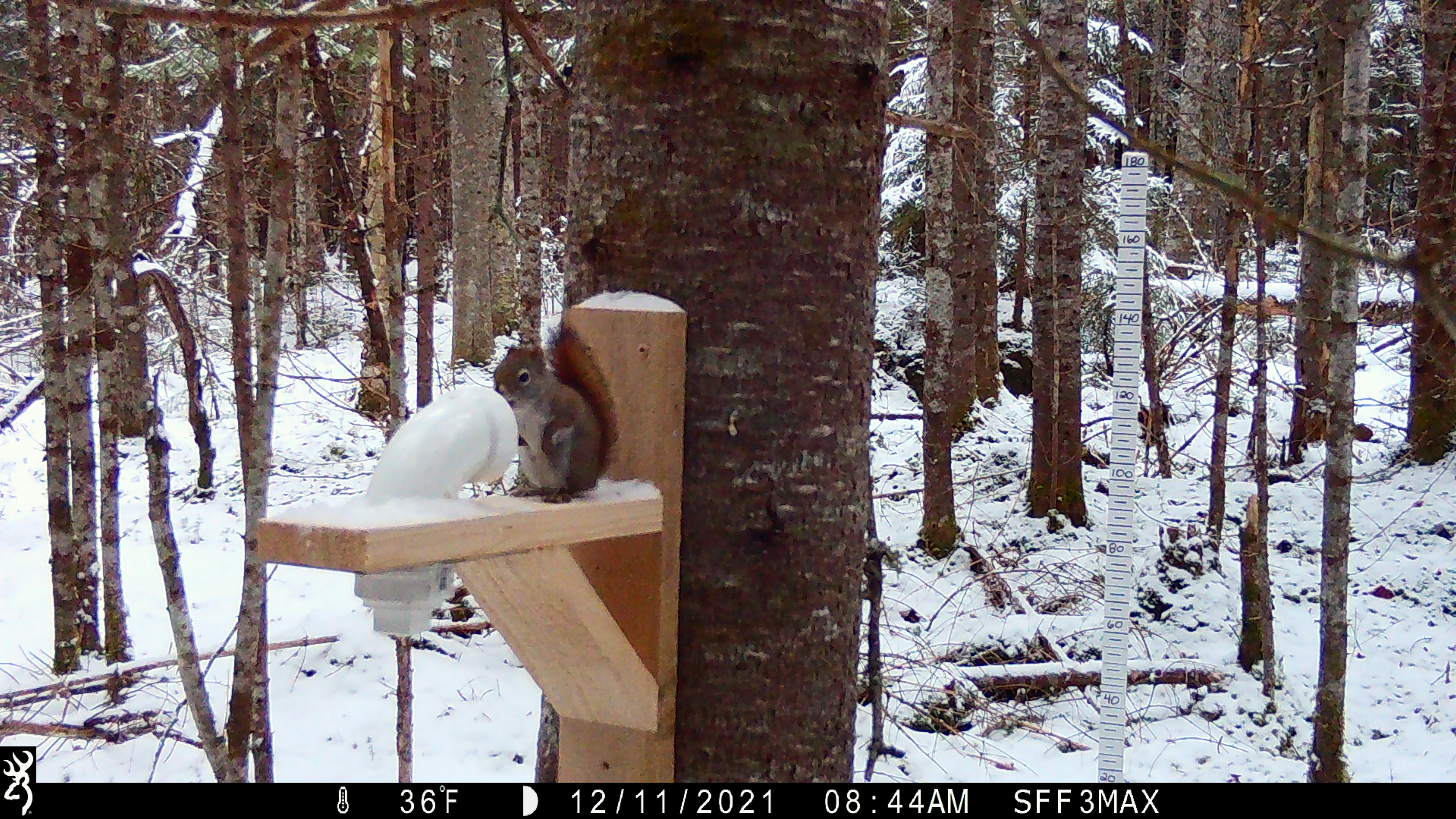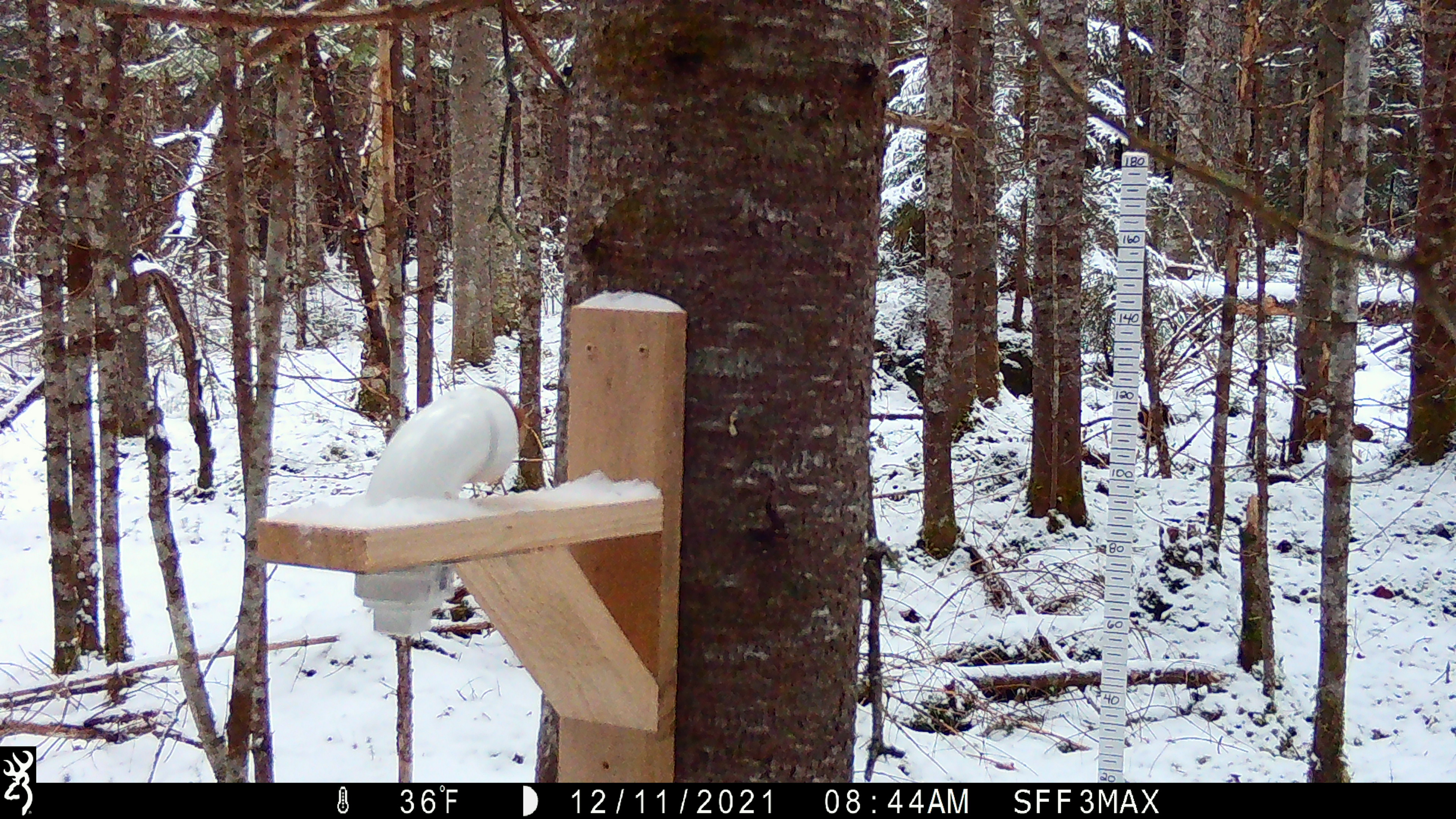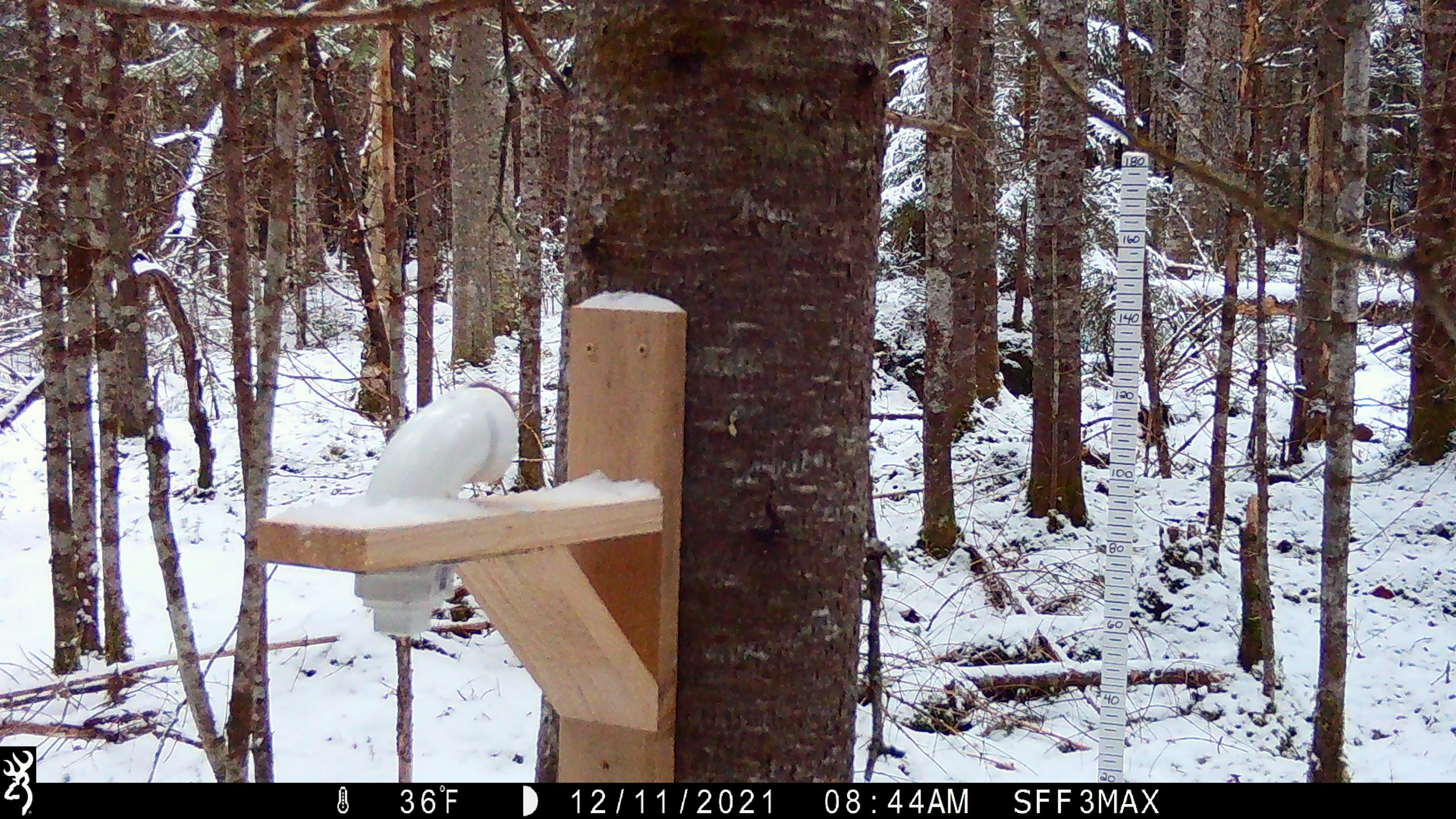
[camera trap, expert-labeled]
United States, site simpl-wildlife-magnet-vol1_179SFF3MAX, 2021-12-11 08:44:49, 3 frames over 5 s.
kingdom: Animalia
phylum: Chordata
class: Mammalia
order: Rodentia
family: Sciuridae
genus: Tamiasciurus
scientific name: Tamiasciurus hudsonicus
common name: red squirrel